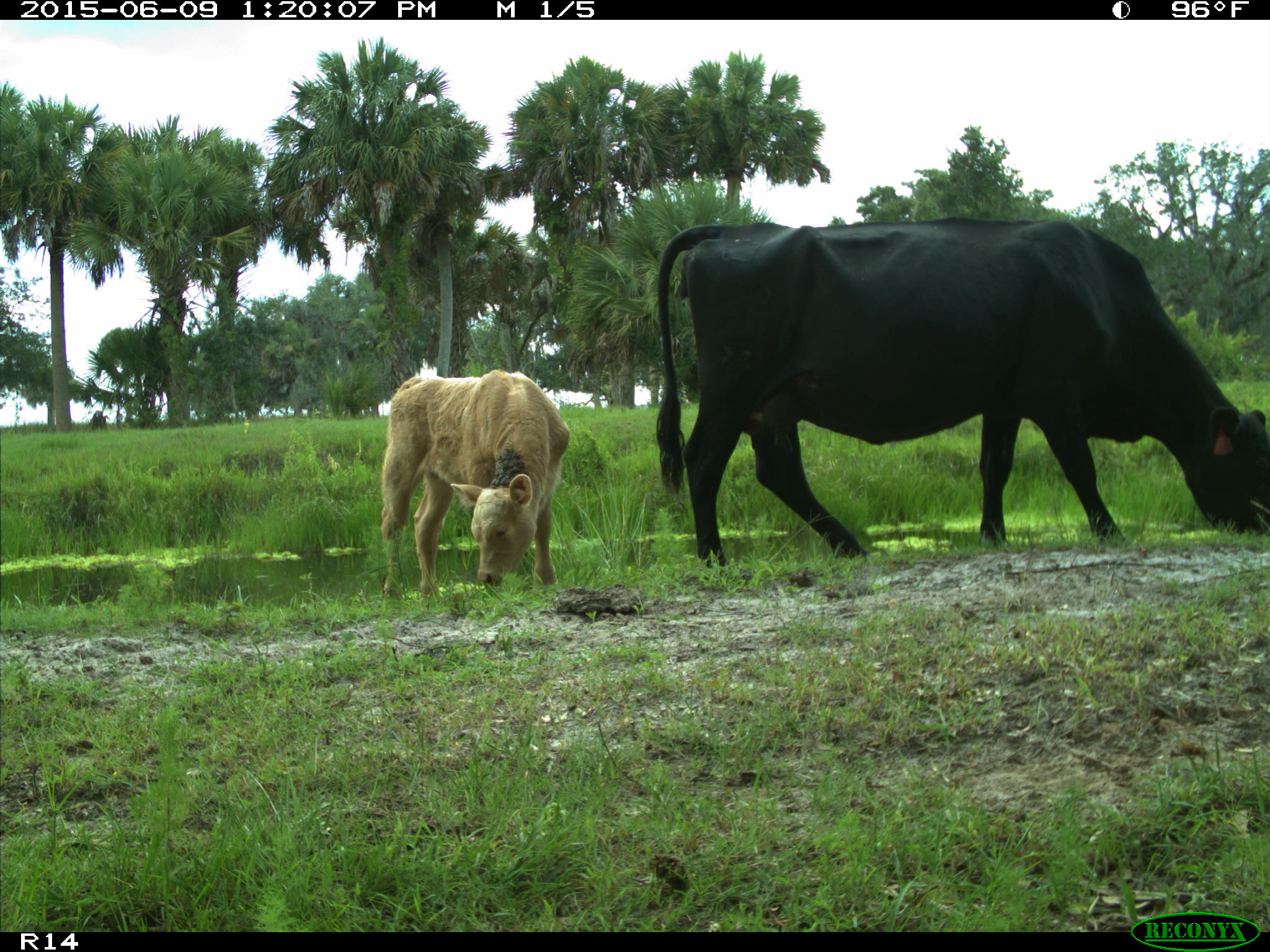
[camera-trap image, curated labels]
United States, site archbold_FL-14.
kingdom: Animalia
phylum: Chordata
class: Mammalia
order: Artiodactyla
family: Bovidae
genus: Bos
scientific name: Bos taurus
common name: domestic cow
Bos taurus (domestic cow).